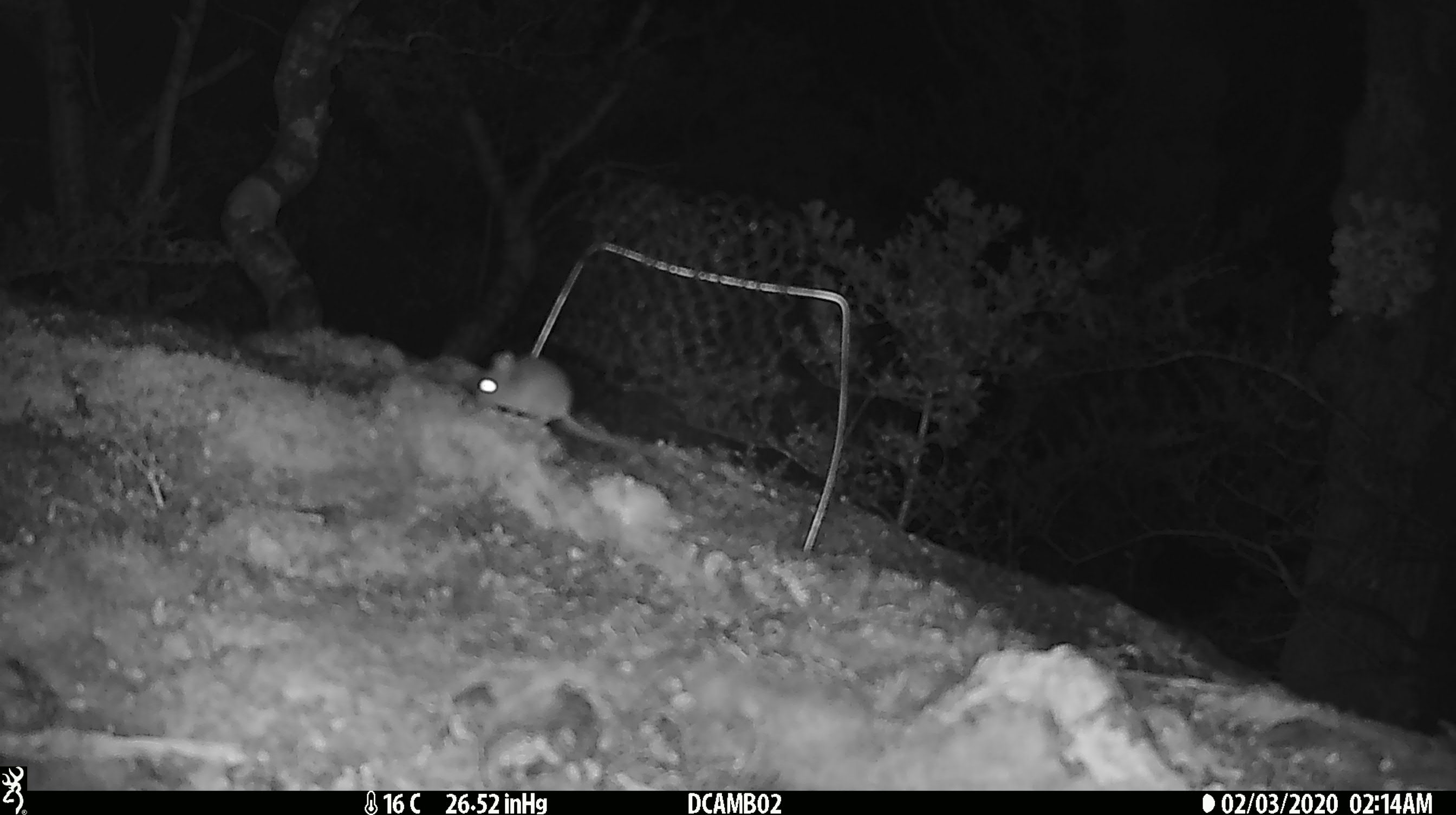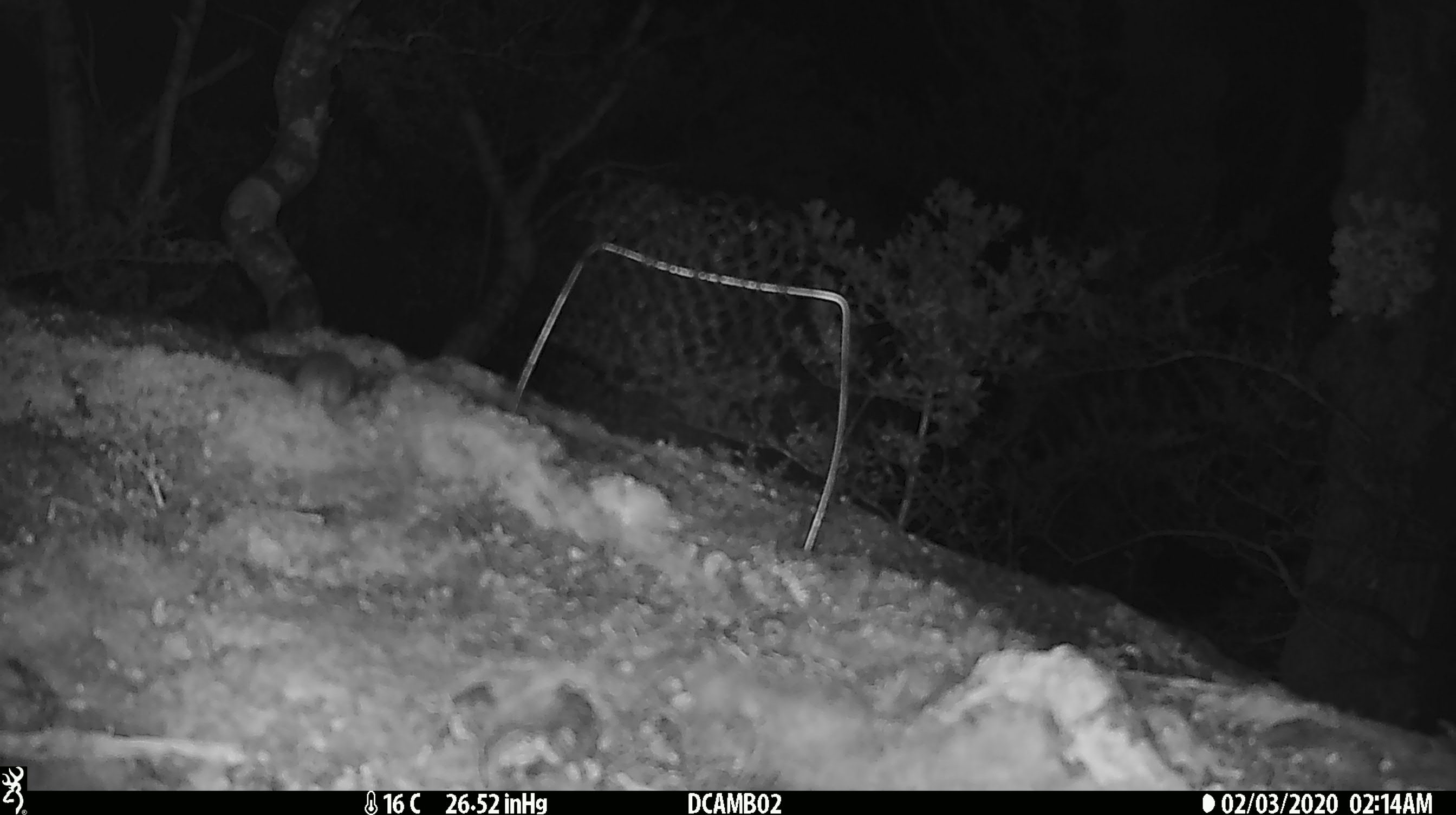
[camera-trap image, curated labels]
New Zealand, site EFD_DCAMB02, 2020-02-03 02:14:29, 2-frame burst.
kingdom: Animalia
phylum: Chordata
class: Mammalia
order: Rodentia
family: Muridae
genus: Mus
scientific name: Mus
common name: mouse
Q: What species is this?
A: Mouse (Mus).